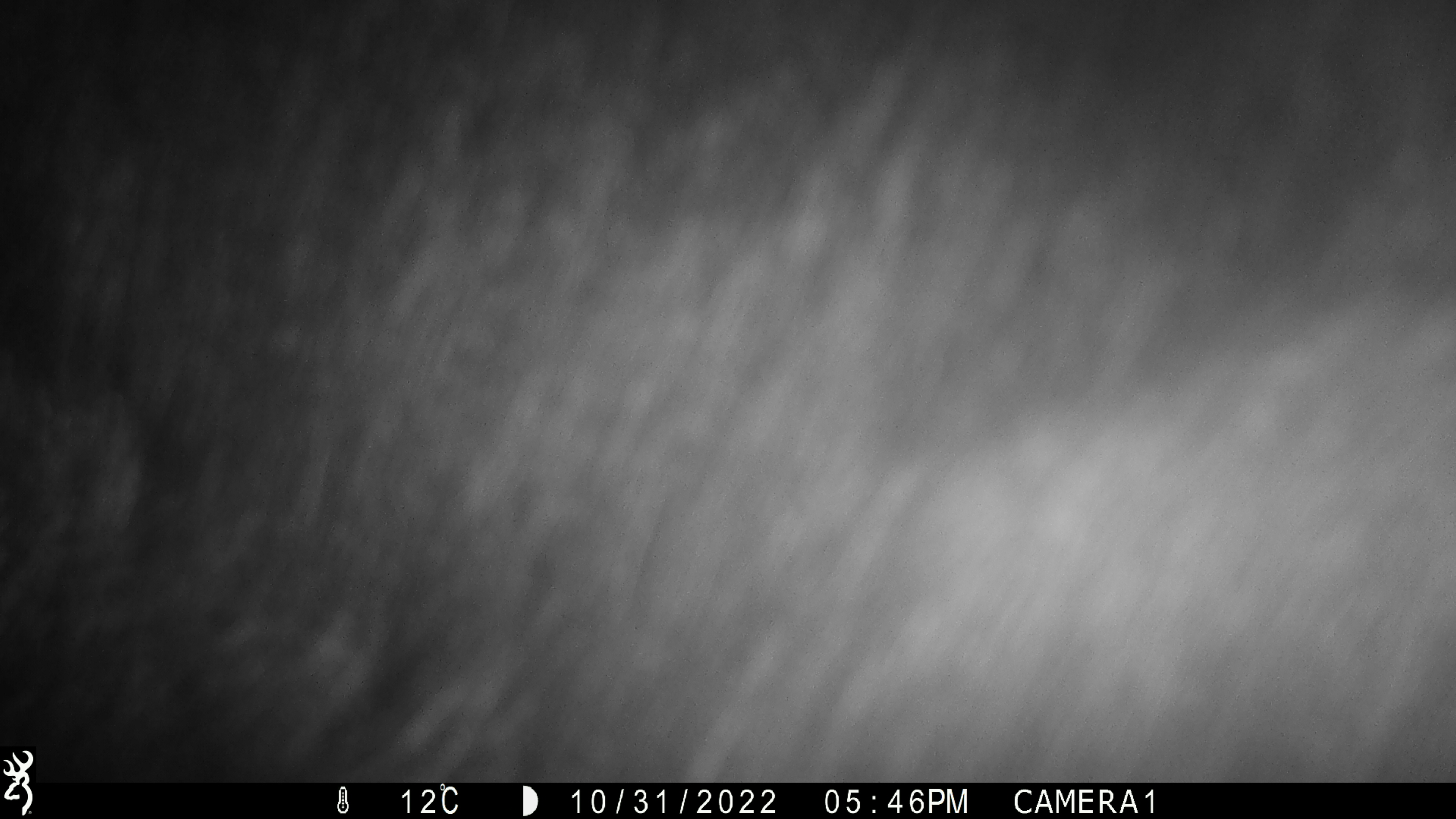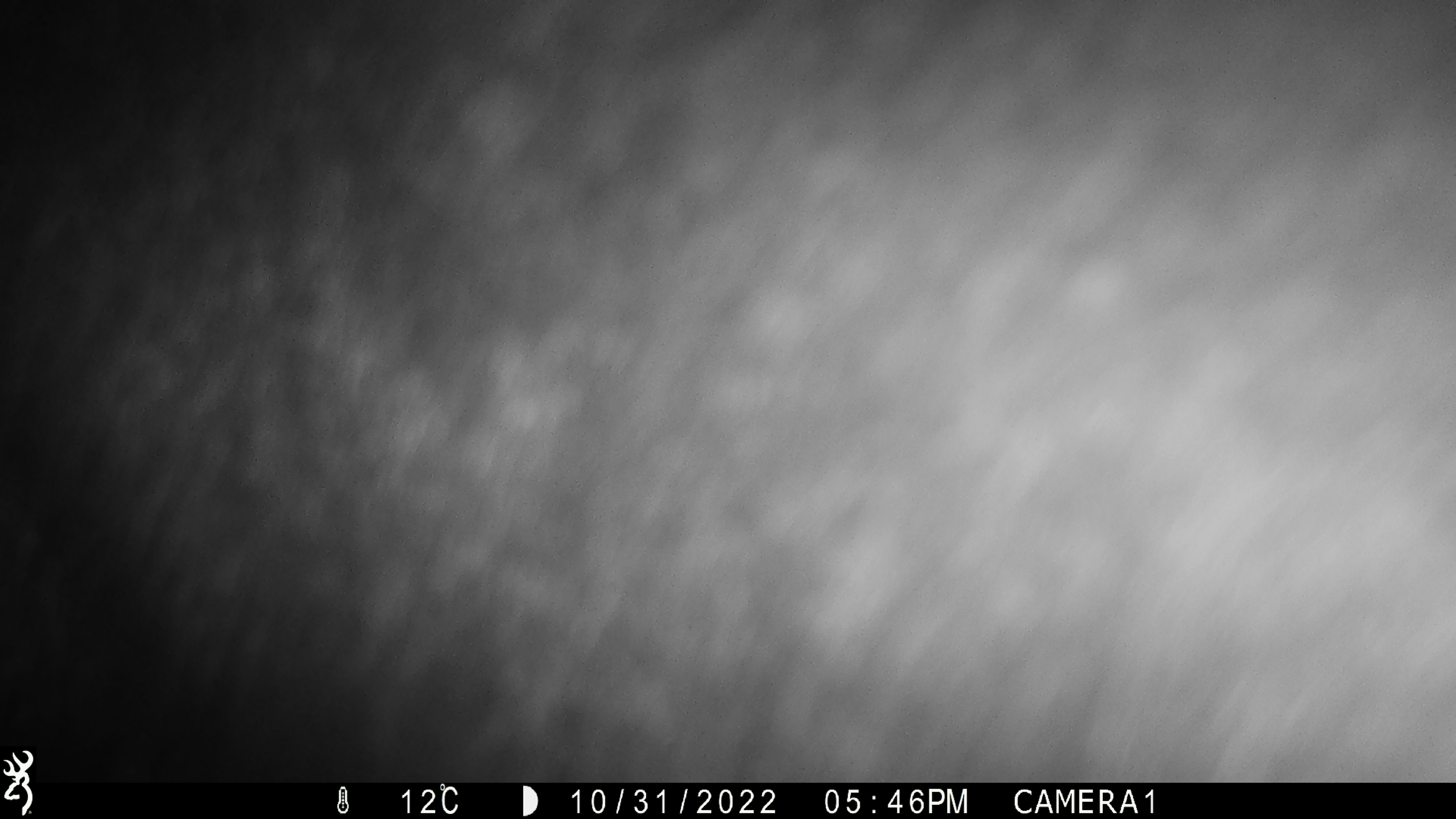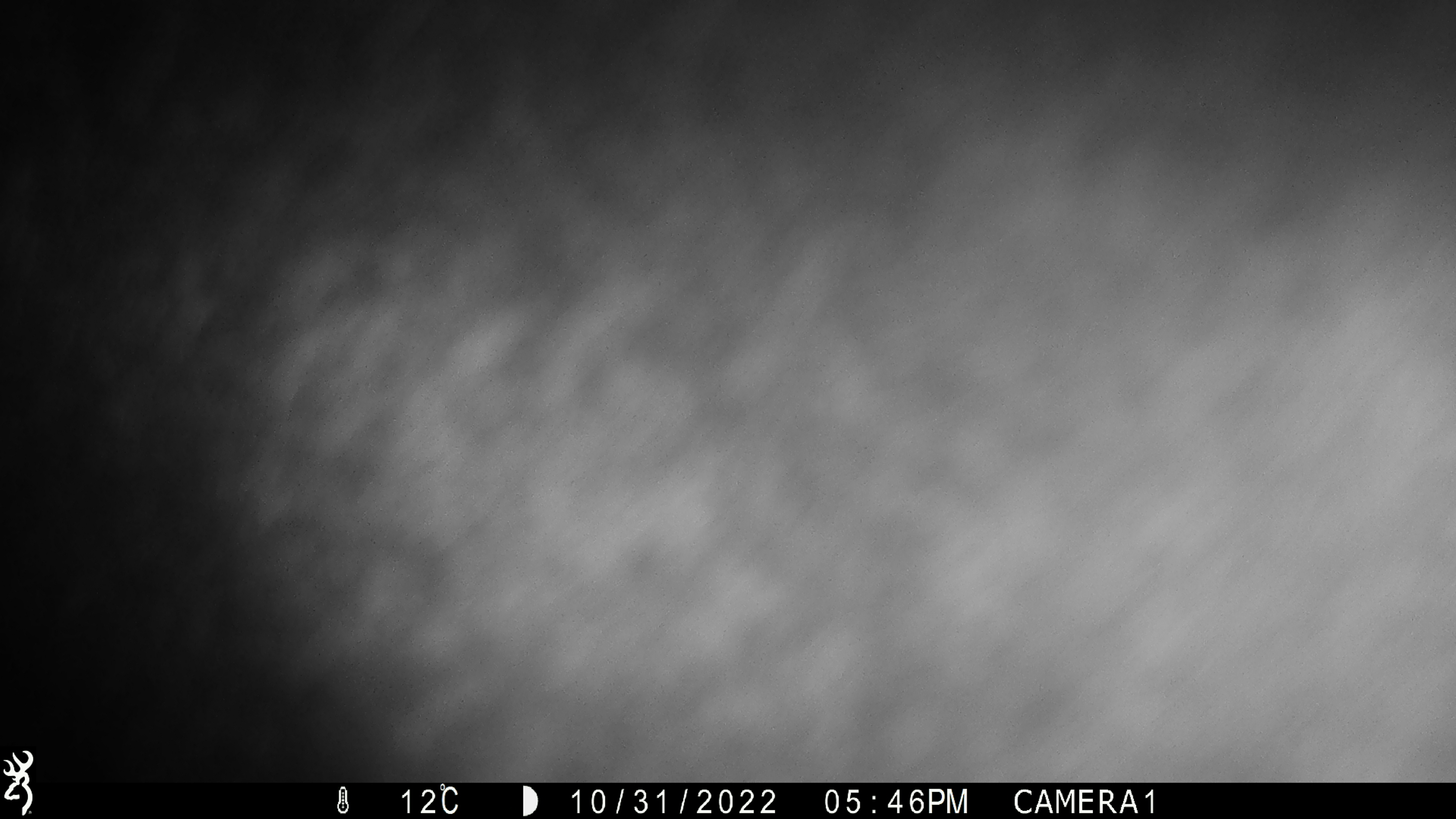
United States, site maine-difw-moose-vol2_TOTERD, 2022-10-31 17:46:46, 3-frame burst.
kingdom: Animalia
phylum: Chordata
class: Mammalia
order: Artiodactyla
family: Cervidae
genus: Alces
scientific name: Alces alces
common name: moose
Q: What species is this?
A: Moose (Alces alces).